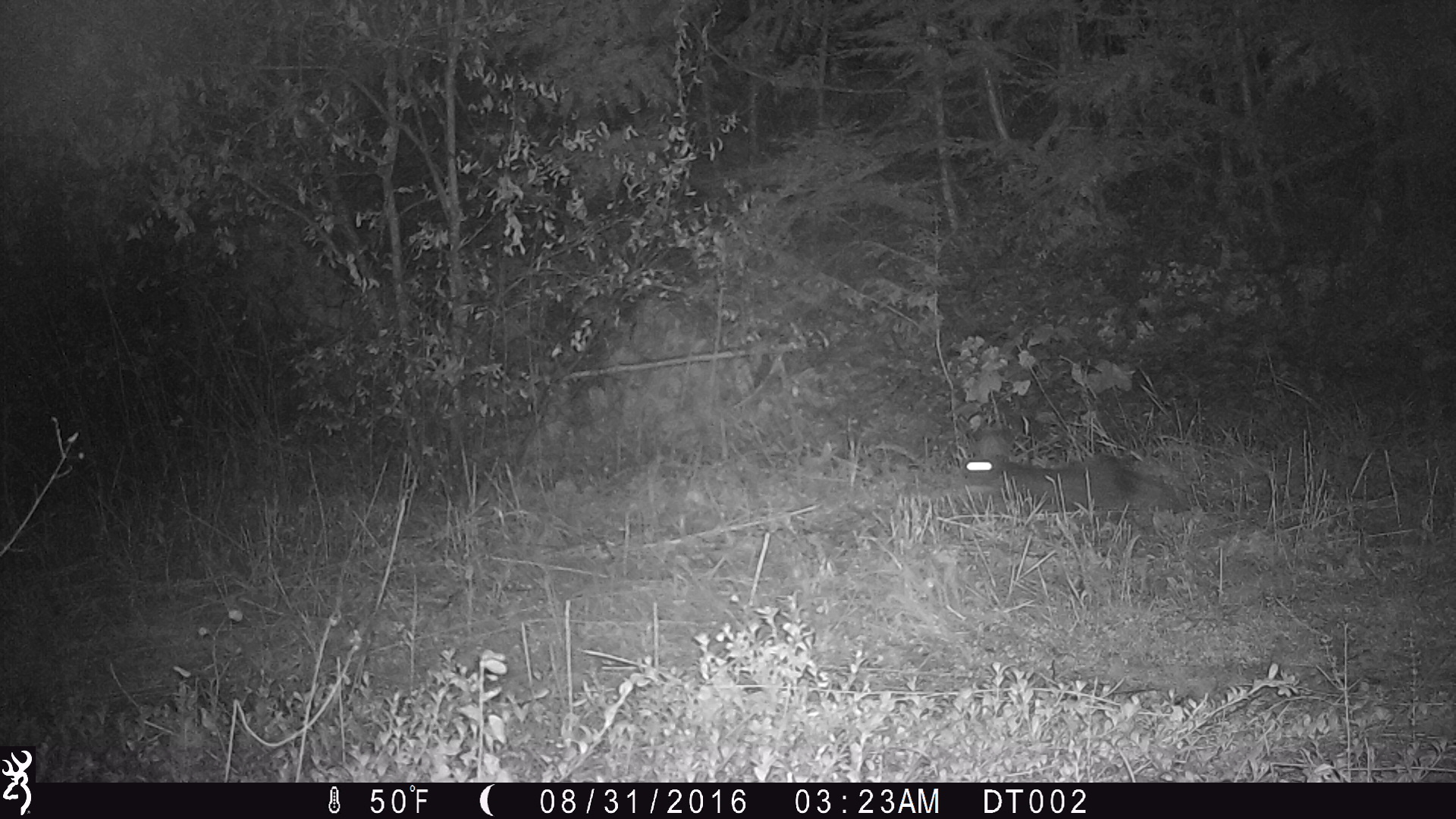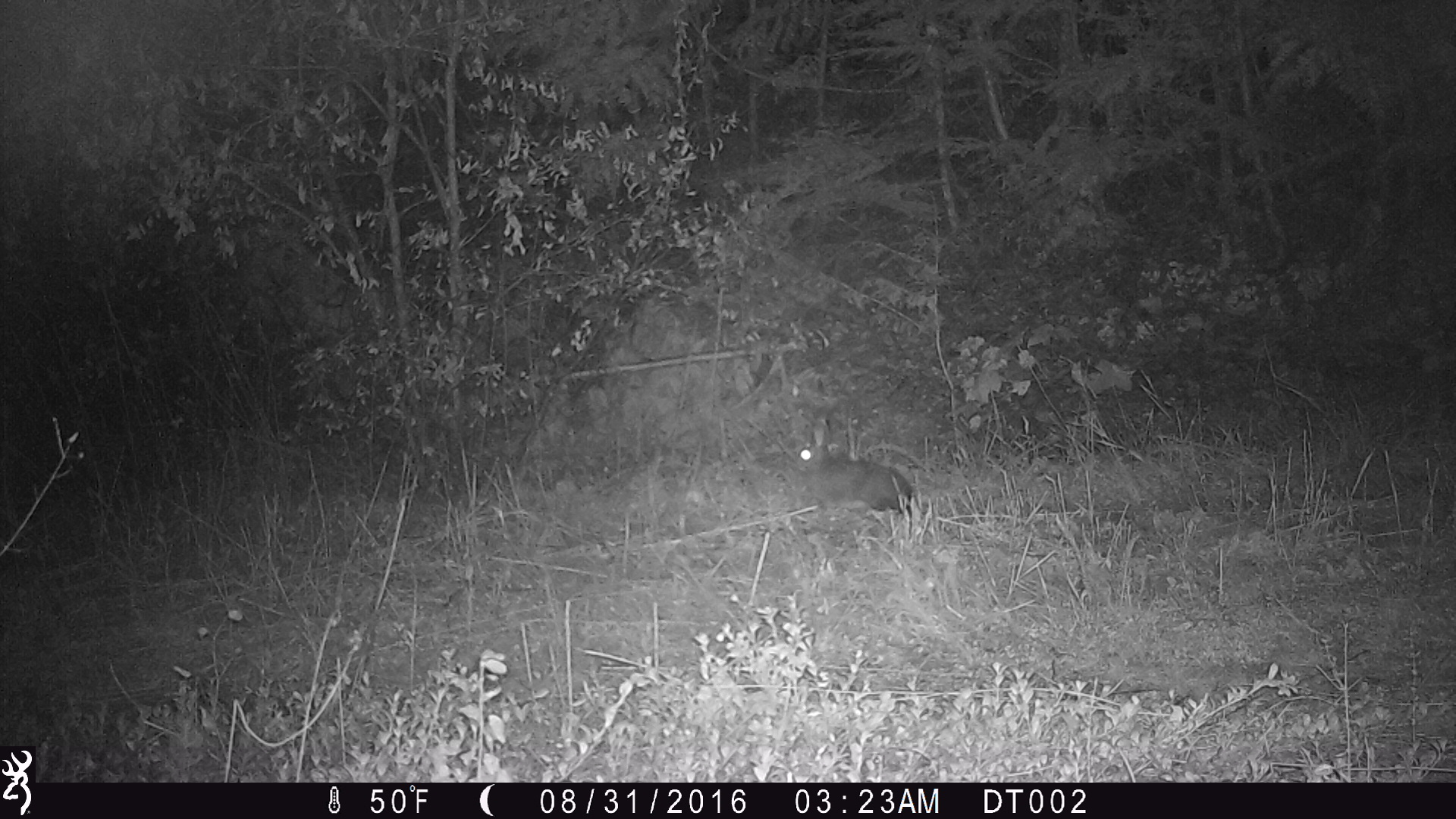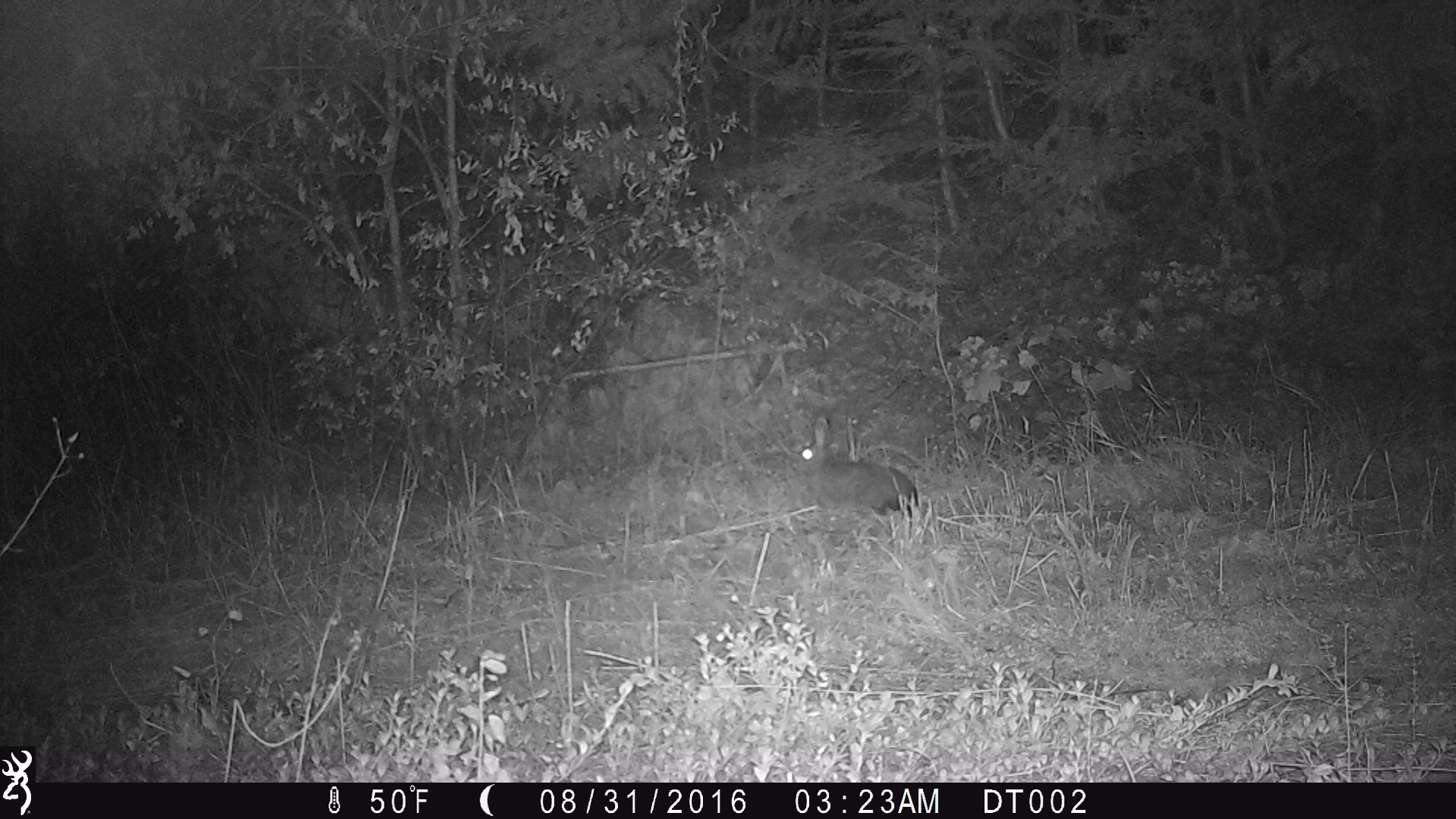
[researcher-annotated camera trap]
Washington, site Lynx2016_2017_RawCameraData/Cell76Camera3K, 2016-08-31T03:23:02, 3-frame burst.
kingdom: Animalia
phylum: Chordata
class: Mammalia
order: Lagomorpha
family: Leporidae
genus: Lepus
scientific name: Lepus americanus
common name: snowshoe hare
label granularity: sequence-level